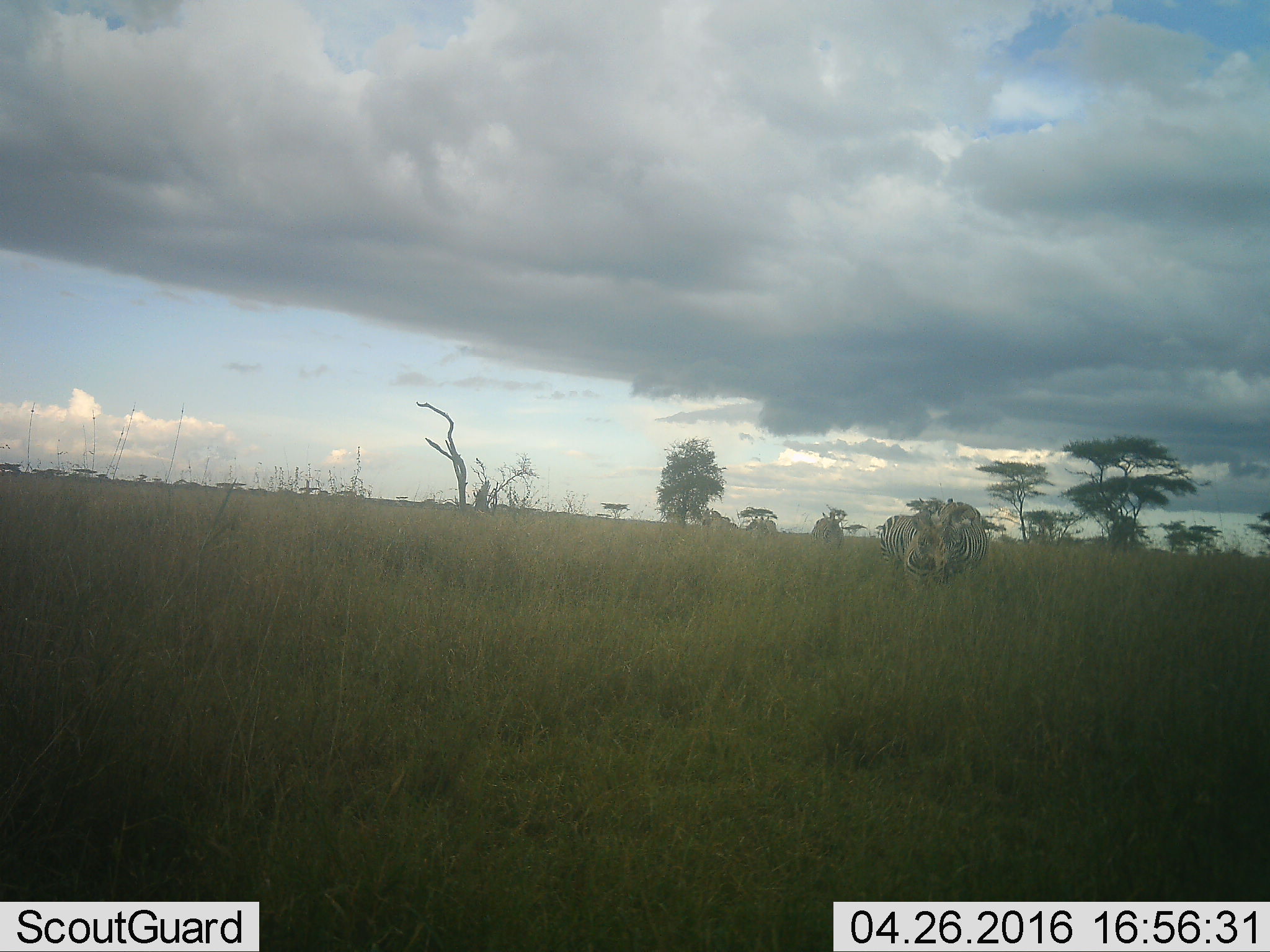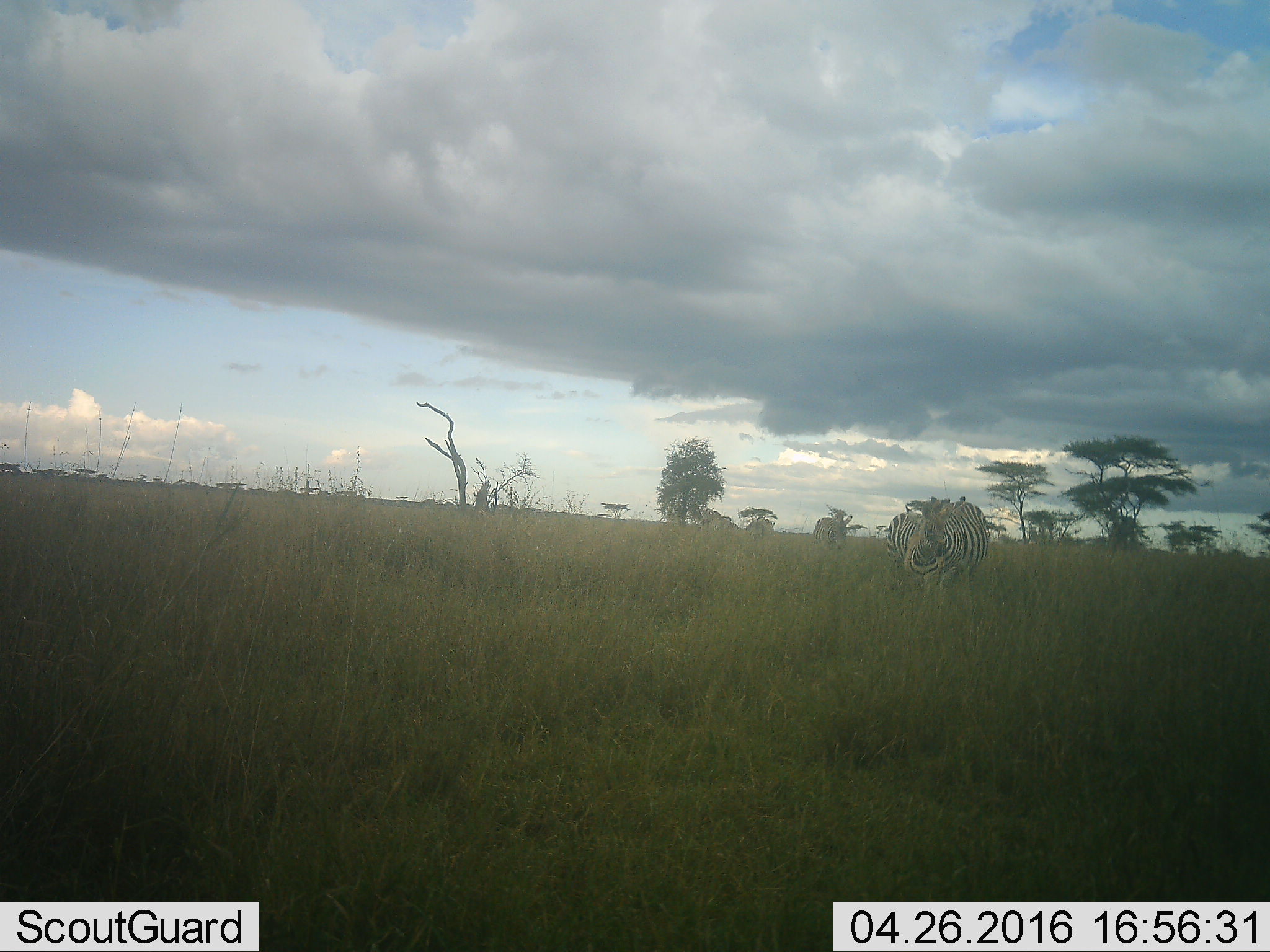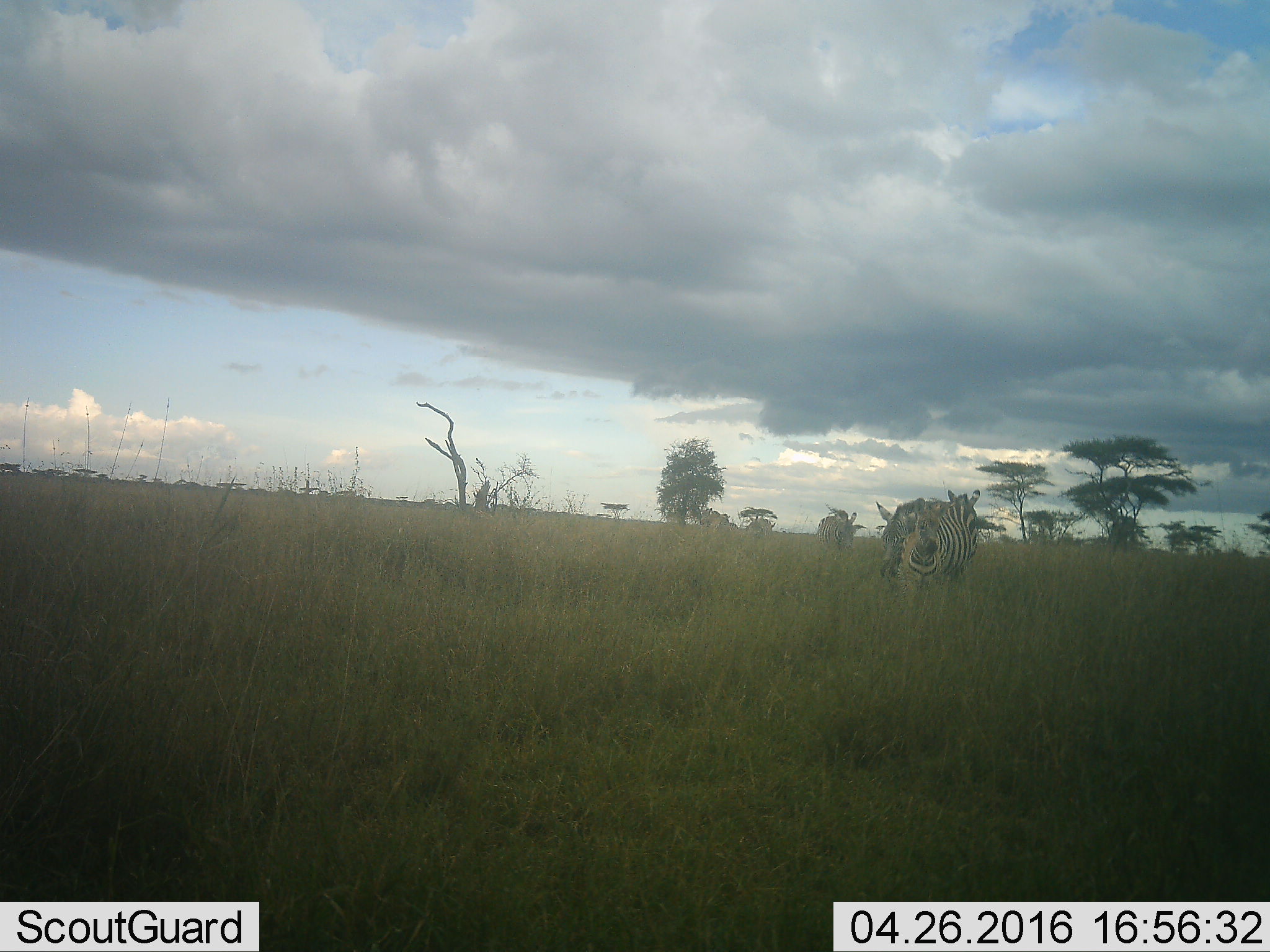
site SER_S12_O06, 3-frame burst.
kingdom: Animalia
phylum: Chordata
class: Mammalia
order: Perissodactyla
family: Equidae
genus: Equus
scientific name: Equus quagga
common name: plains zebra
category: zebraplains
Zebraplains (plains zebra) (Equus quagga), count 6. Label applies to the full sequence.